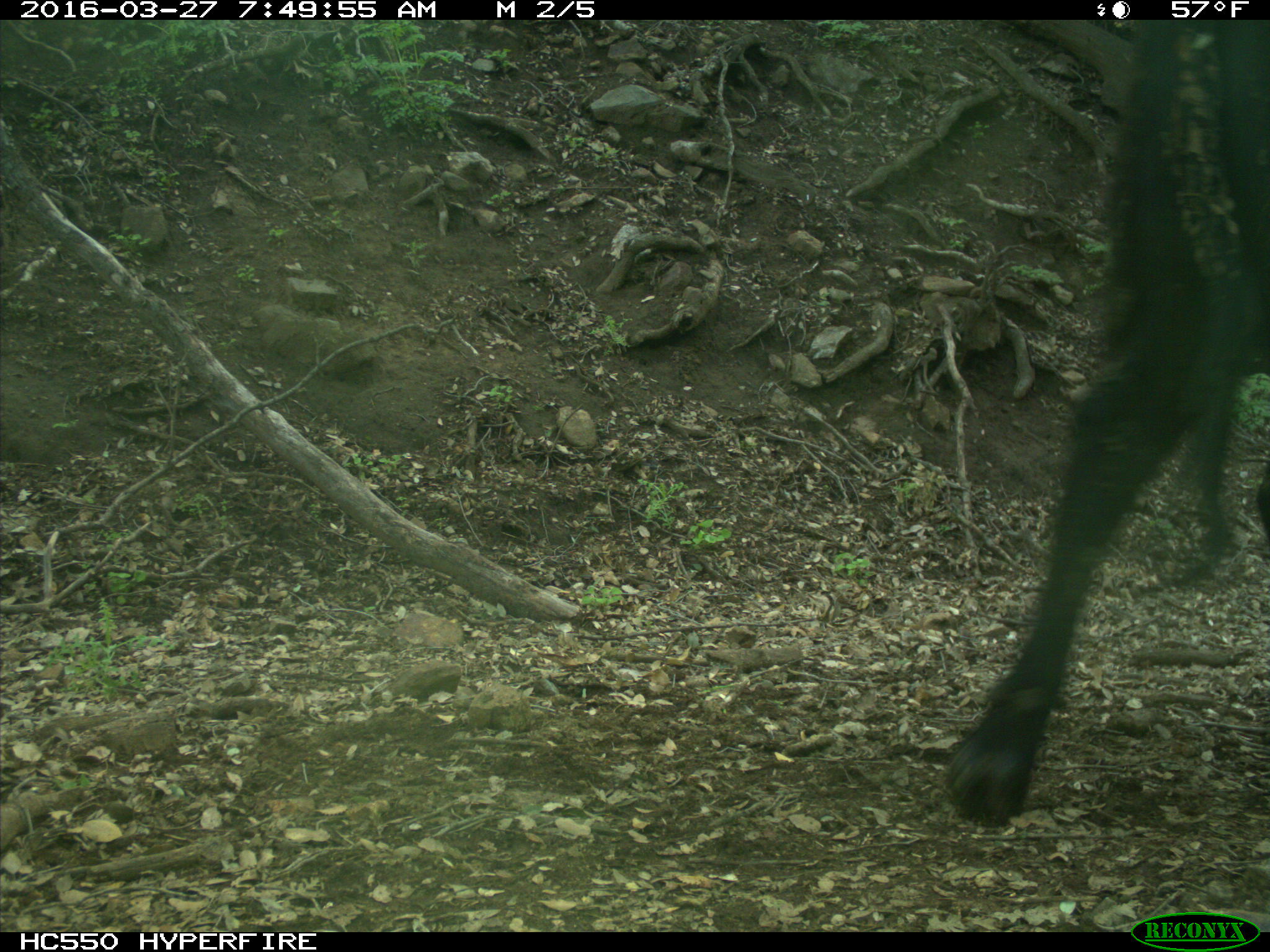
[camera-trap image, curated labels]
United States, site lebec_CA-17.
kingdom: Animalia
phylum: Chordata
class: Mammalia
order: Artiodactyla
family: Bovidae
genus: Bos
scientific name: Bos taurus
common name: domestic cow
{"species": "Bos taurus (domestic cow)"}